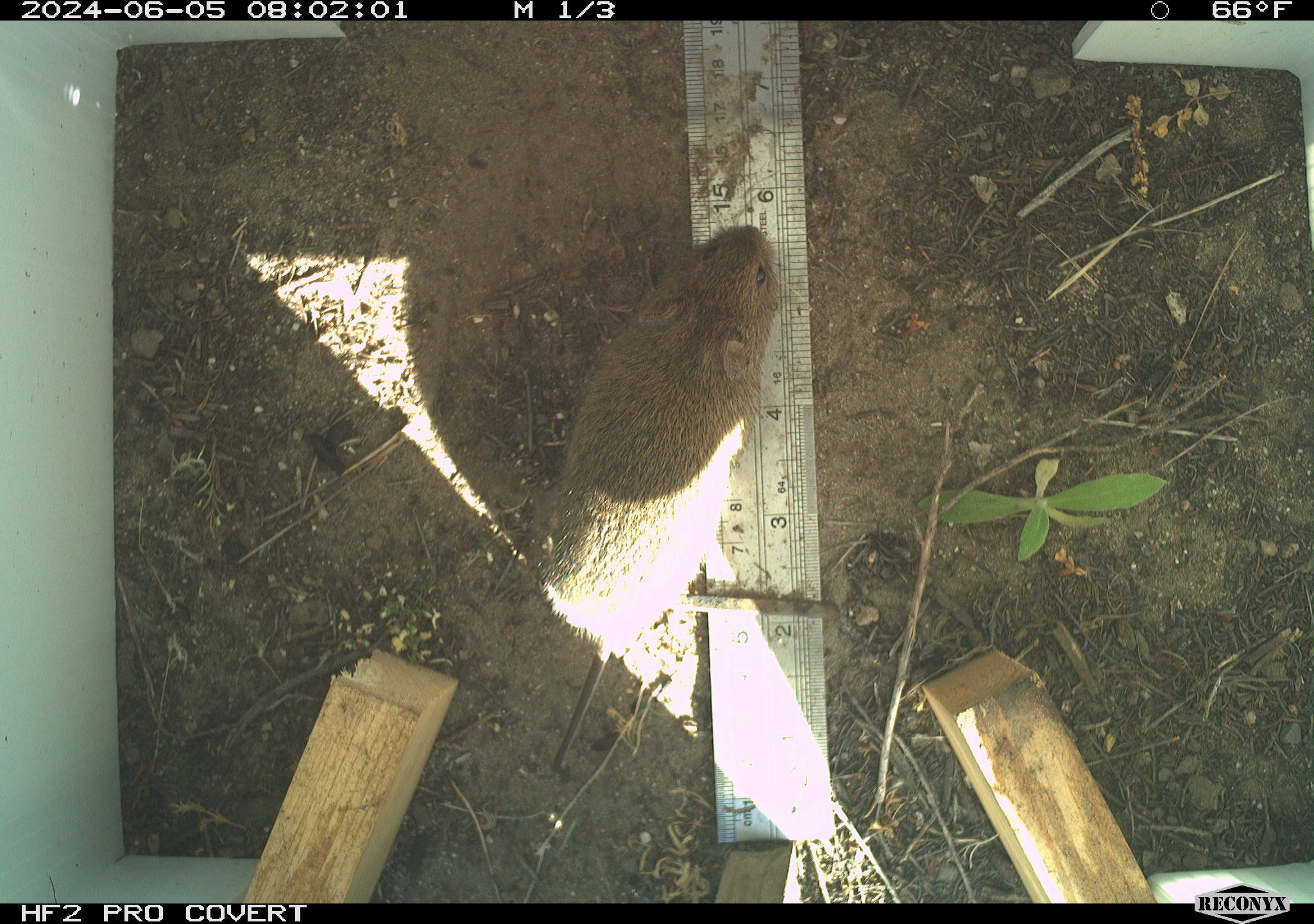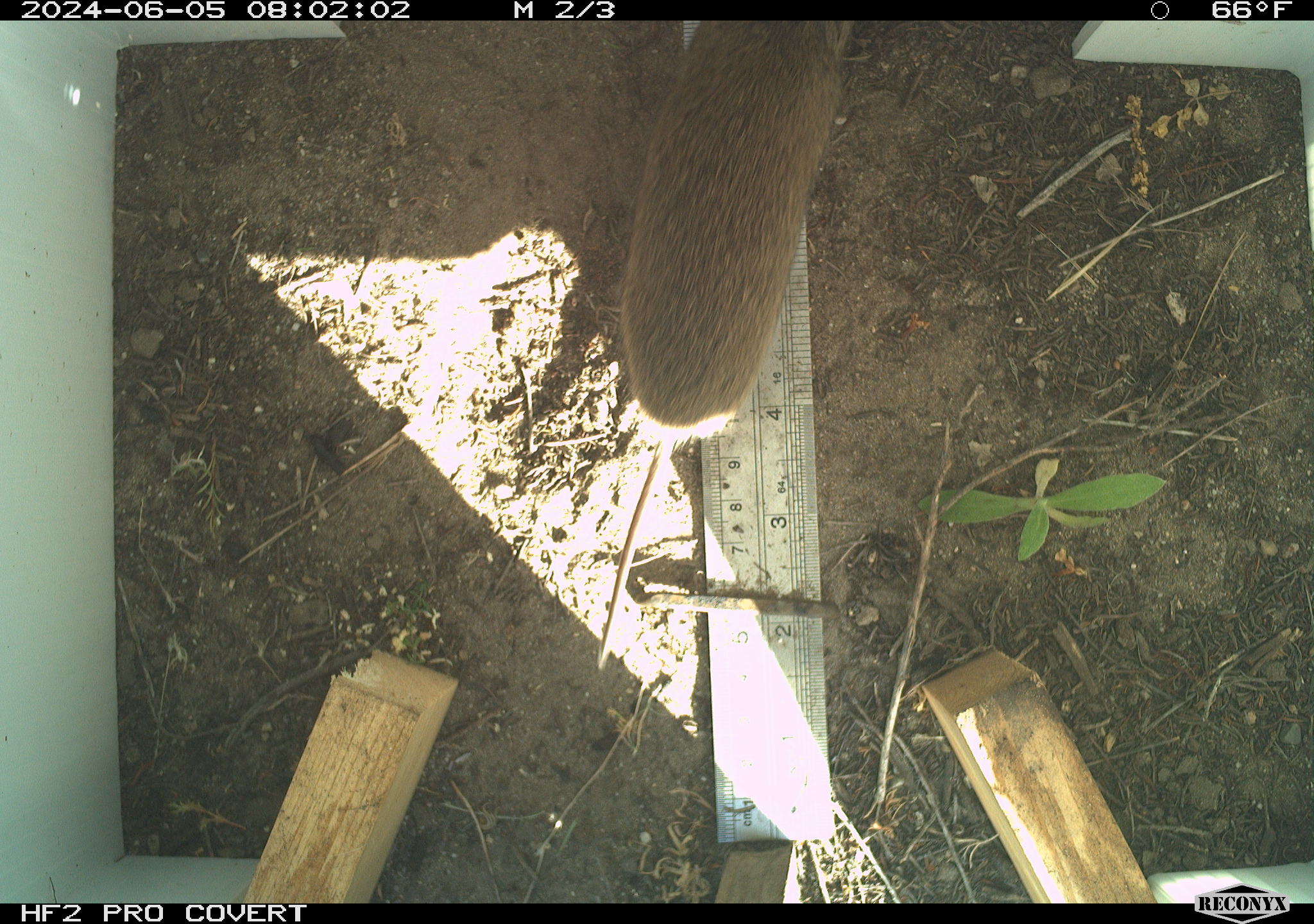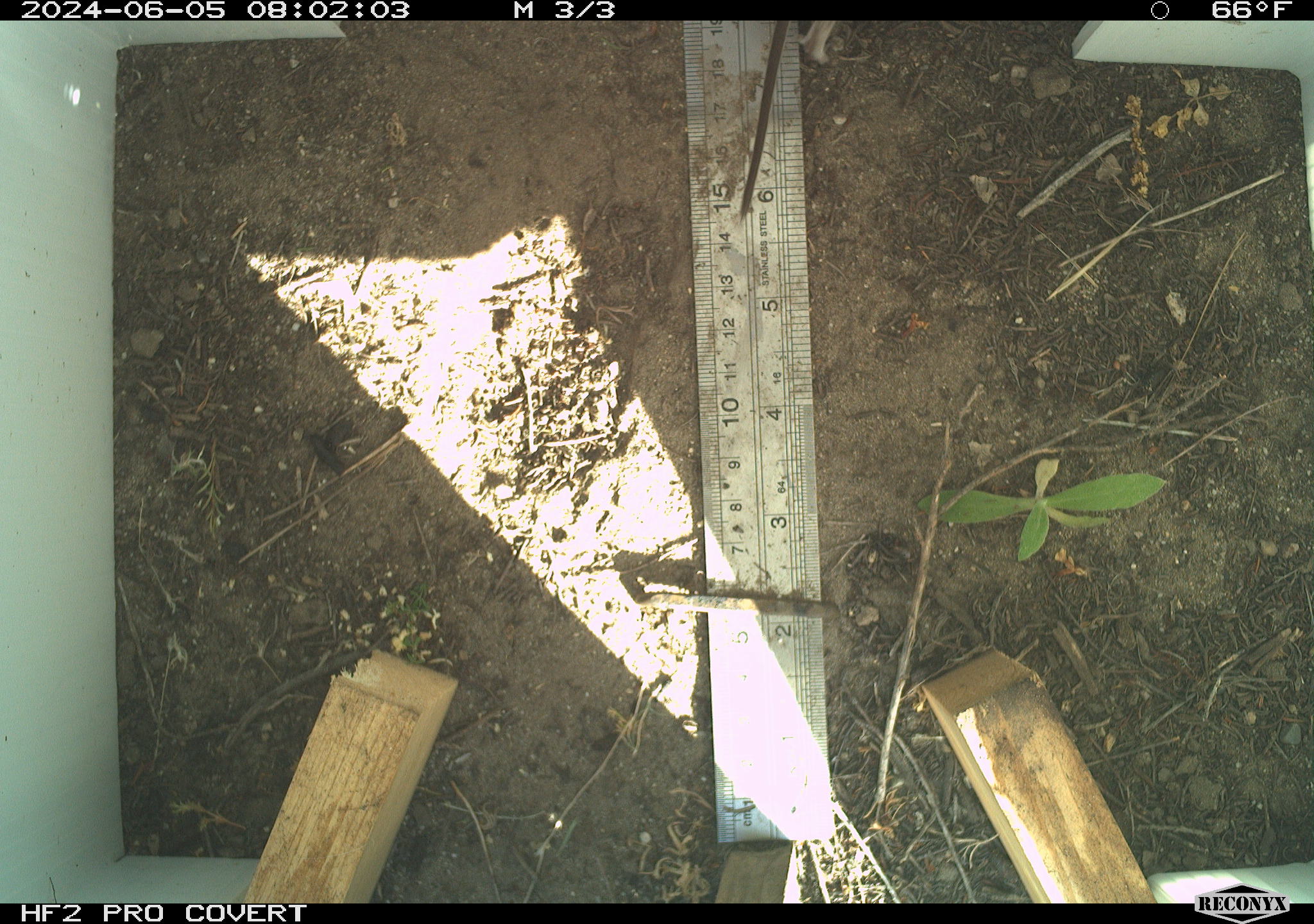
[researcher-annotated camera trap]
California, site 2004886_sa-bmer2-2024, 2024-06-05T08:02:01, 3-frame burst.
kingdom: Animalia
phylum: Chordata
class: Mammalia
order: Rodentia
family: Cricetidae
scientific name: Cricetidae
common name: hamsters, voles, lemmings, and allies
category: cricetidae family